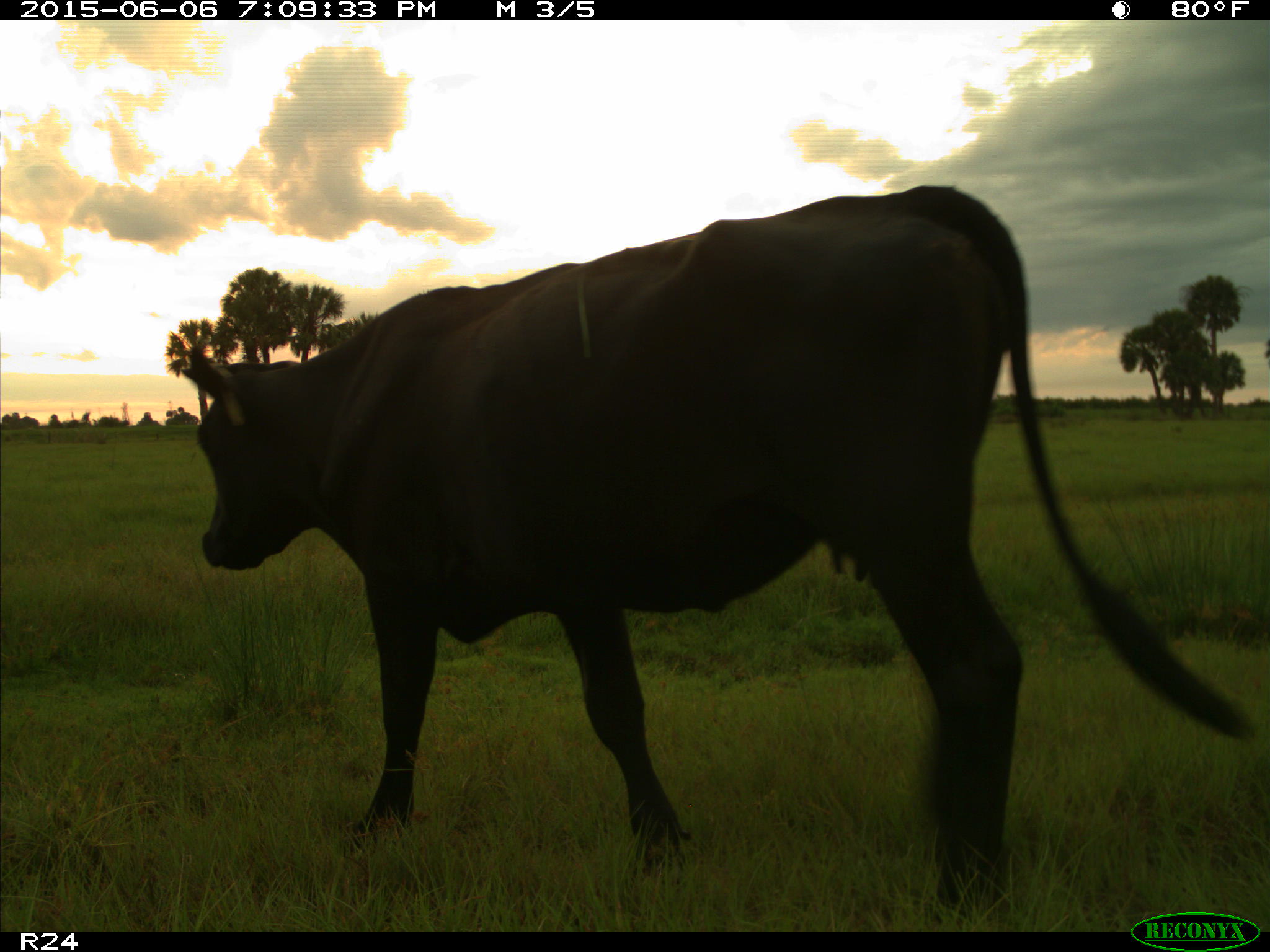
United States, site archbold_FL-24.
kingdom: Animalia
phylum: Chordata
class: Mammalia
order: Artiodactyla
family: Bovidae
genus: Bos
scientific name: Bos taurus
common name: domestic cow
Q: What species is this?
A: Bos taurus (domestic cow).